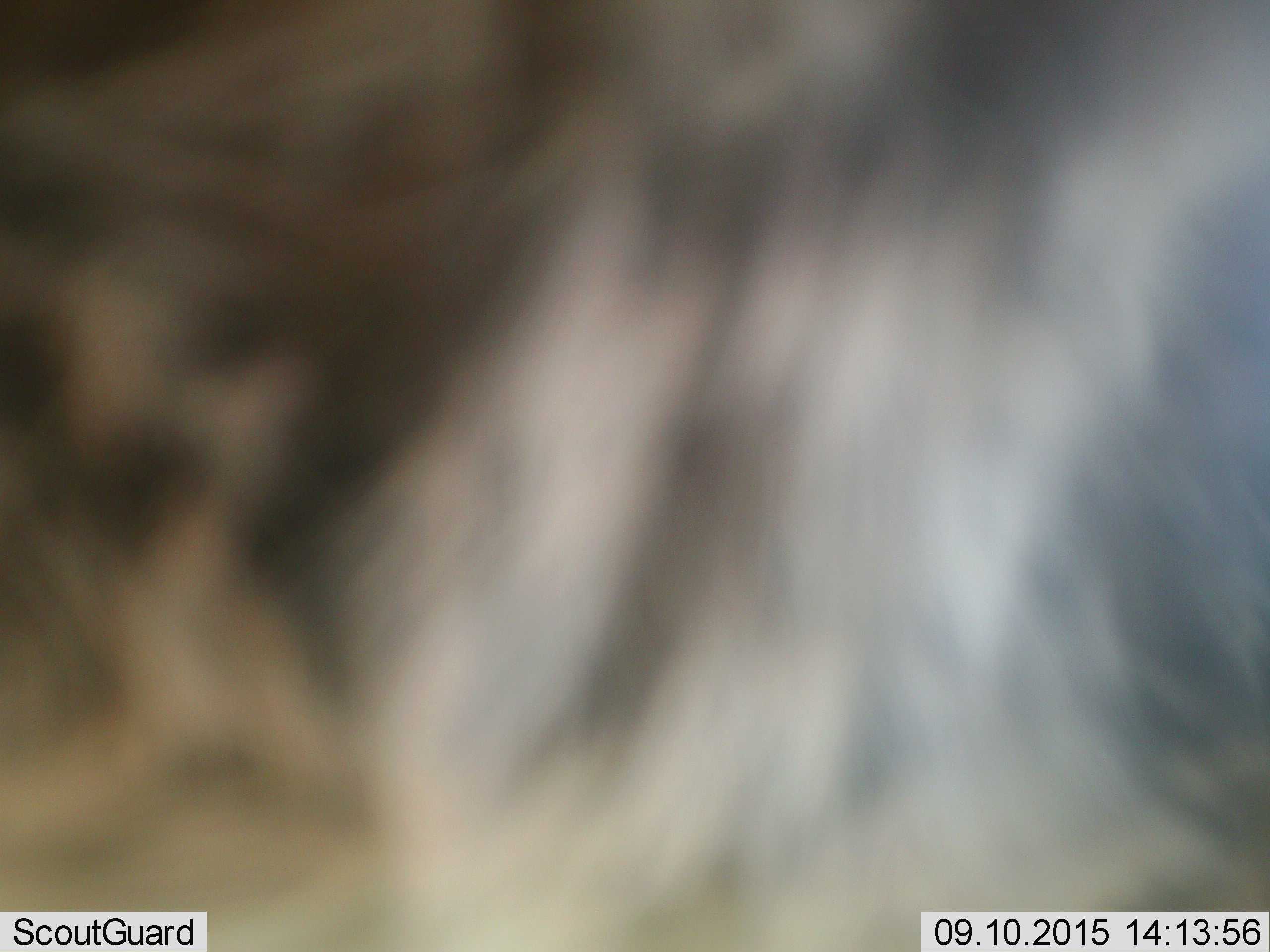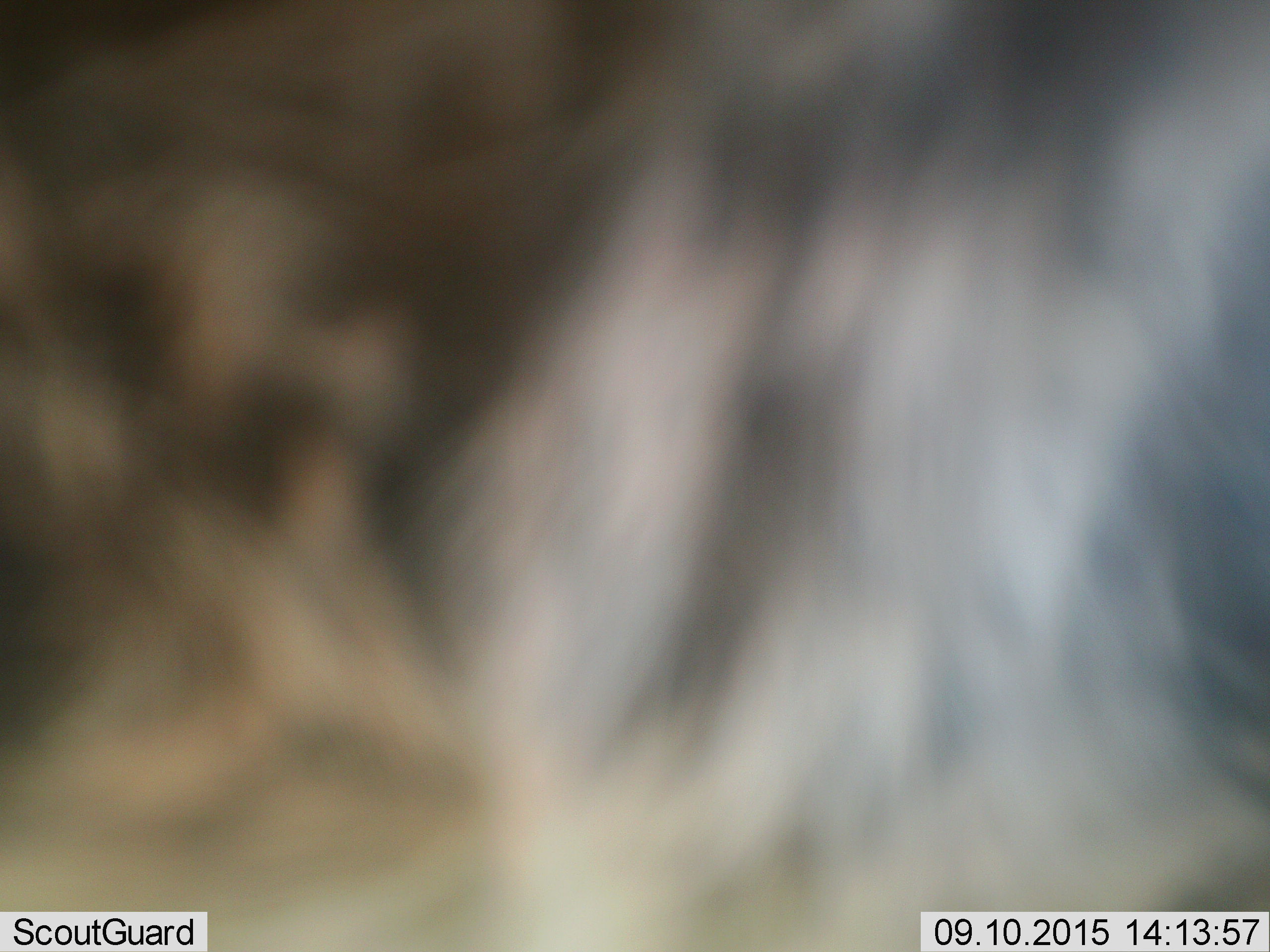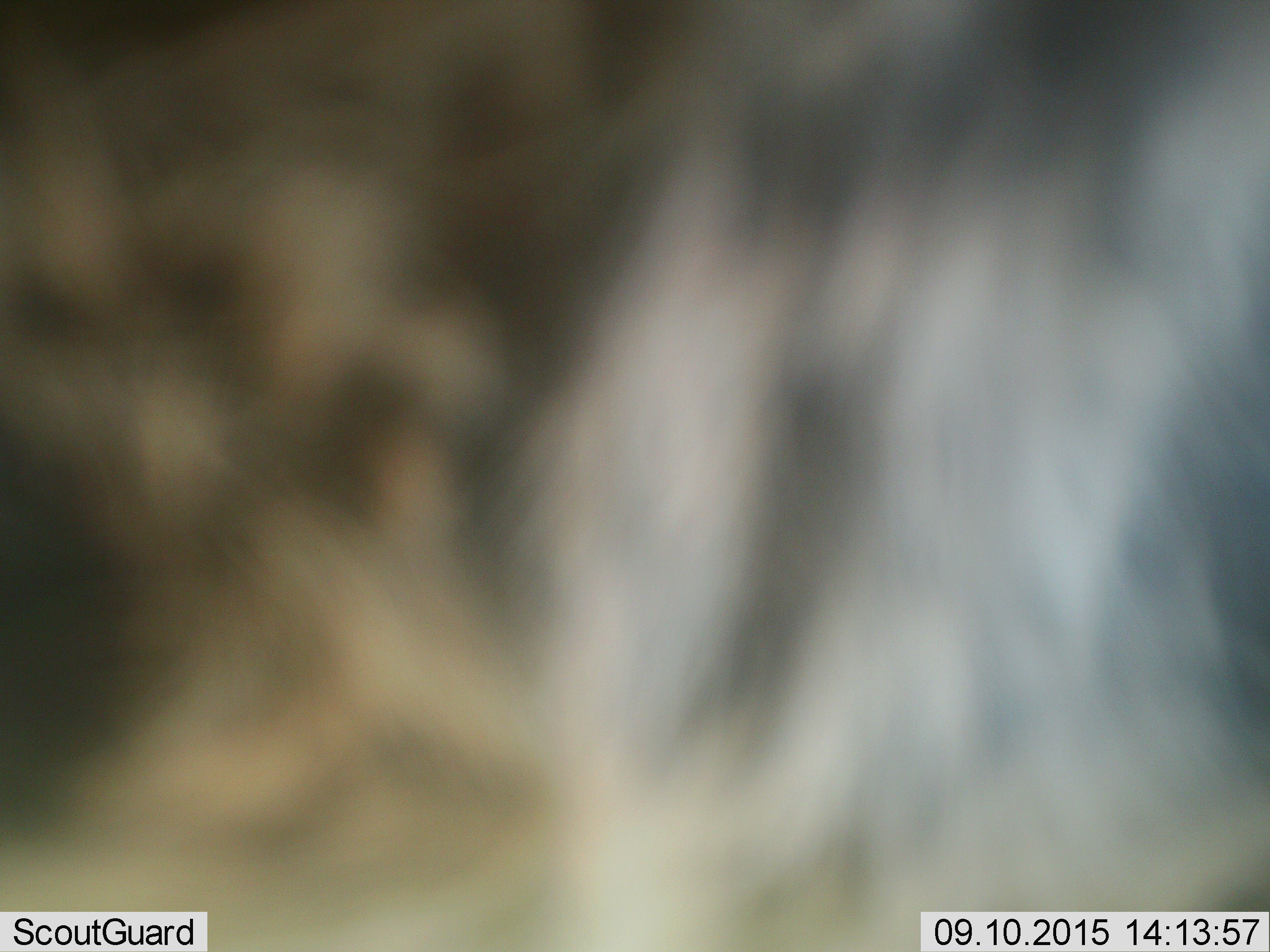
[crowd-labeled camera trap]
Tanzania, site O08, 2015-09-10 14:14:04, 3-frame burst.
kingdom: Animalia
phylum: Chordata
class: Mammalia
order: Carnivora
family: Hyaenidae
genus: Crocuta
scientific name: Crocuta crocuta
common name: spotted hyena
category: hyenaspotted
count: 1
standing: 50%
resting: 0%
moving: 50%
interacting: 0%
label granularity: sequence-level